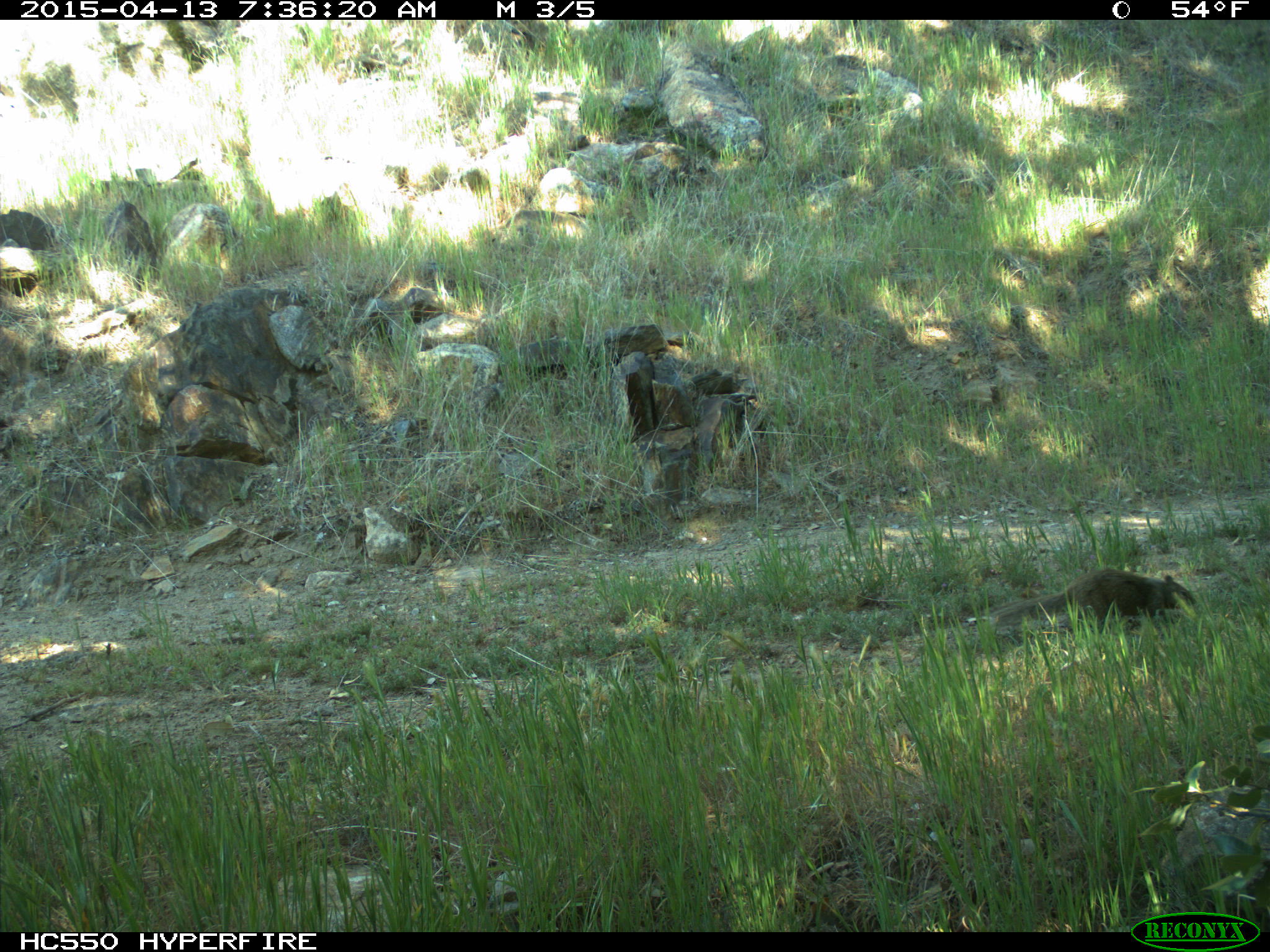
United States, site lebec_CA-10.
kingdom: Animalia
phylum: Chordata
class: Mammalia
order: Rodentia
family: Sciuridae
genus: Otospermophilus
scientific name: Otospermophilus beecheyi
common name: california ground squirrel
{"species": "Otospermophilus beecheyi (california ground squirrel)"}